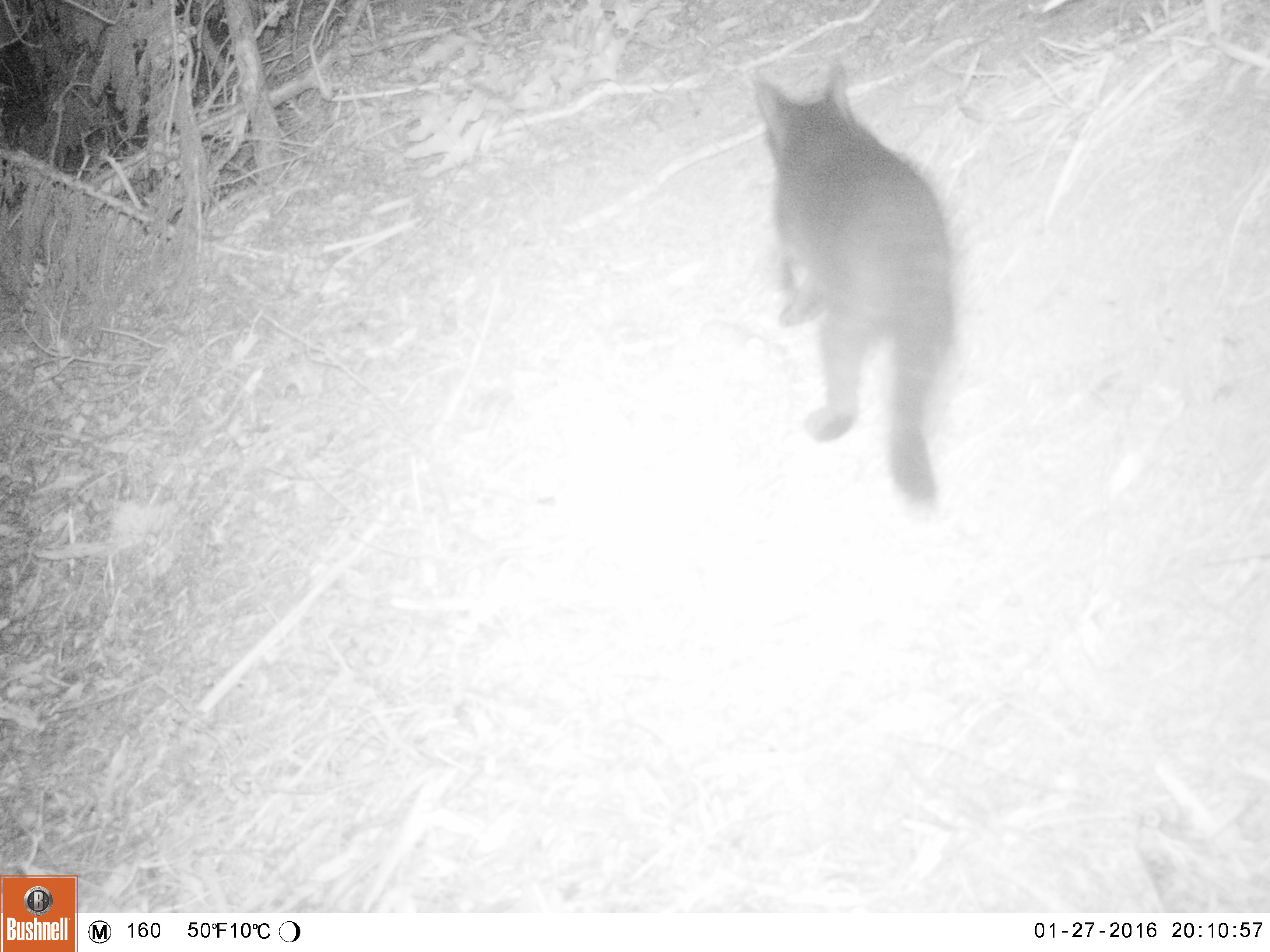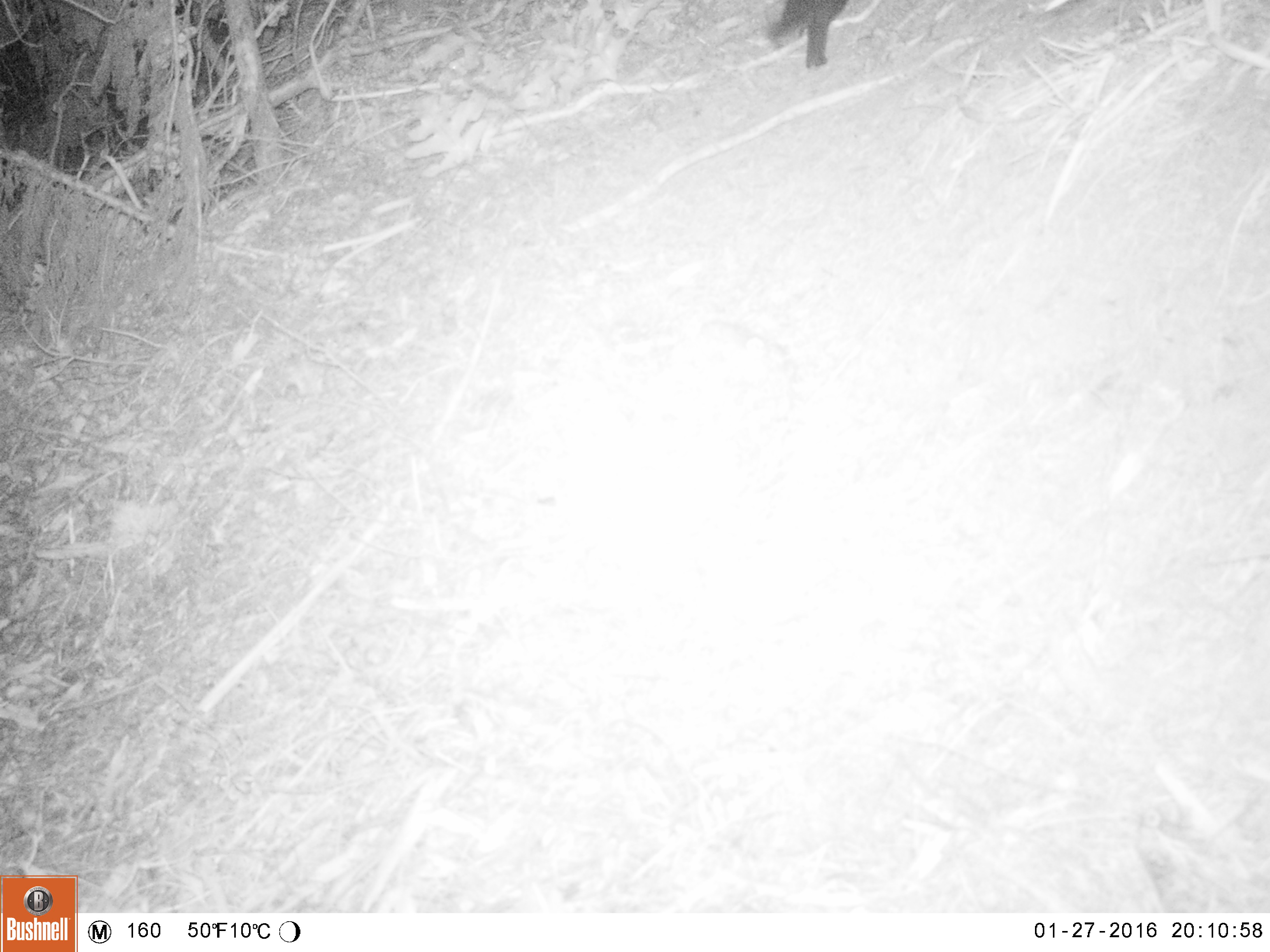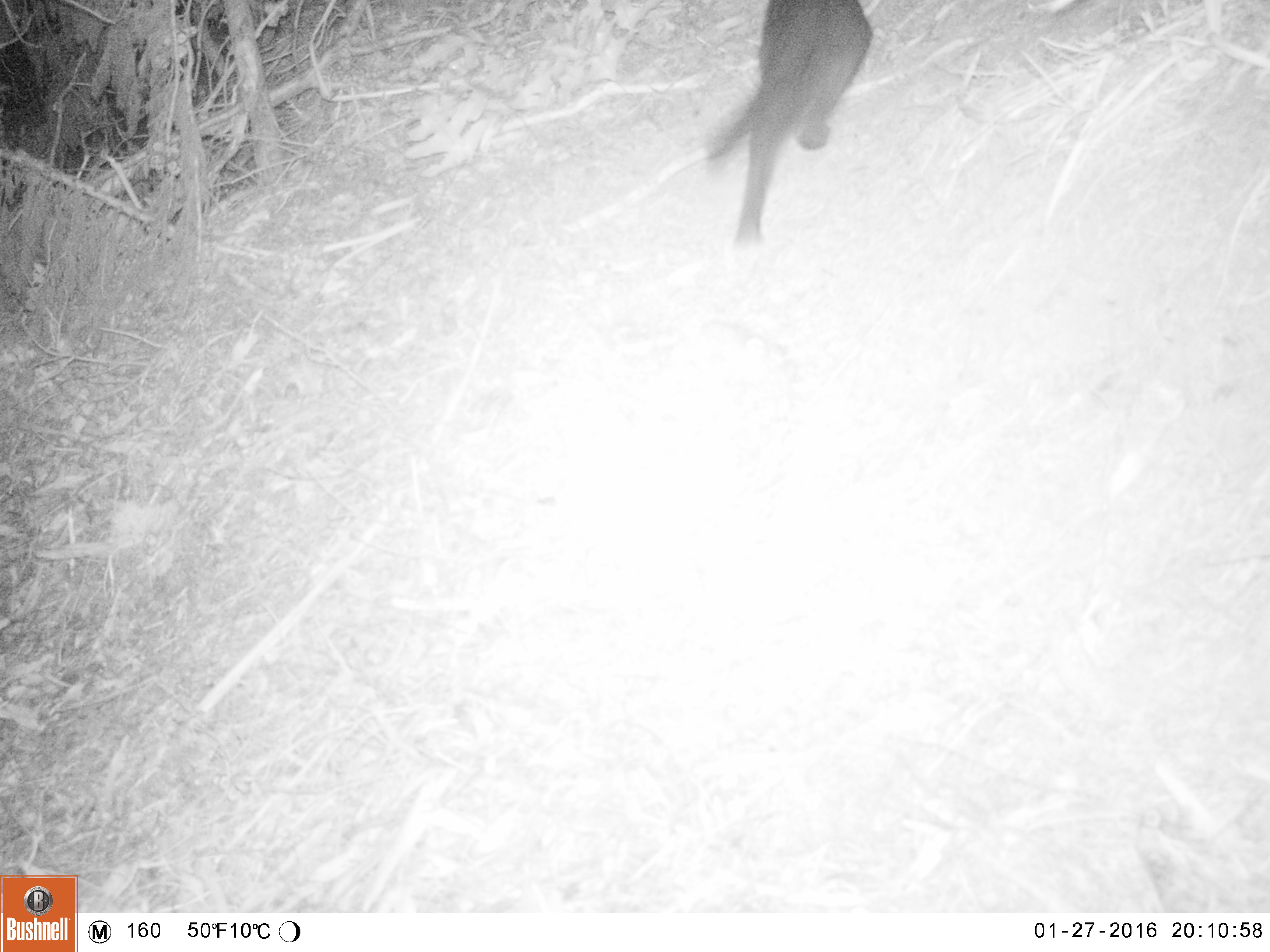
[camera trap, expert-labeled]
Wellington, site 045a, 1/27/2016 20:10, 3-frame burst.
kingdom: Animalia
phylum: Chordata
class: Mammalia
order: Carnivora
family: Felidae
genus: Felis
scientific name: Felis catus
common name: cat